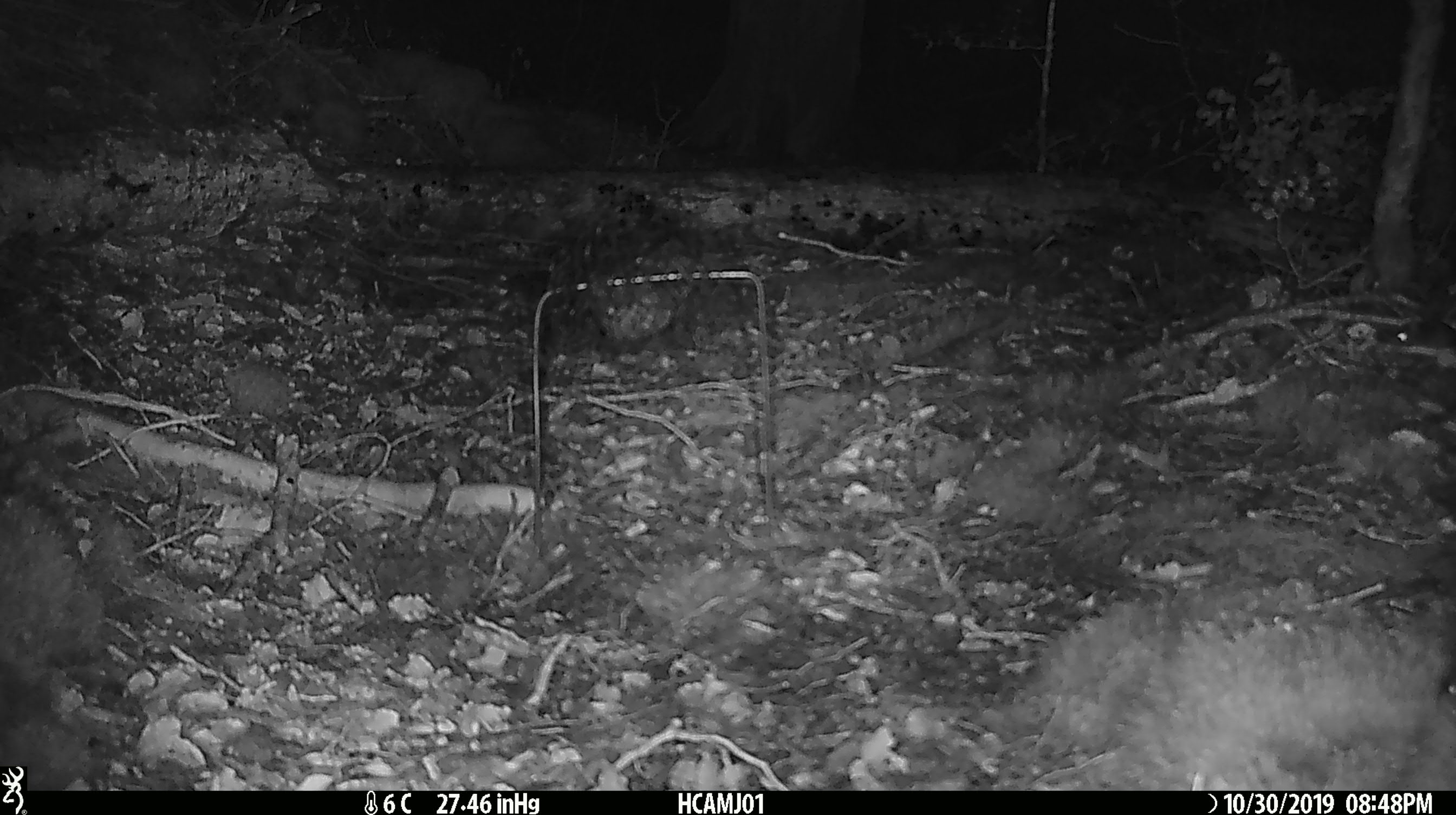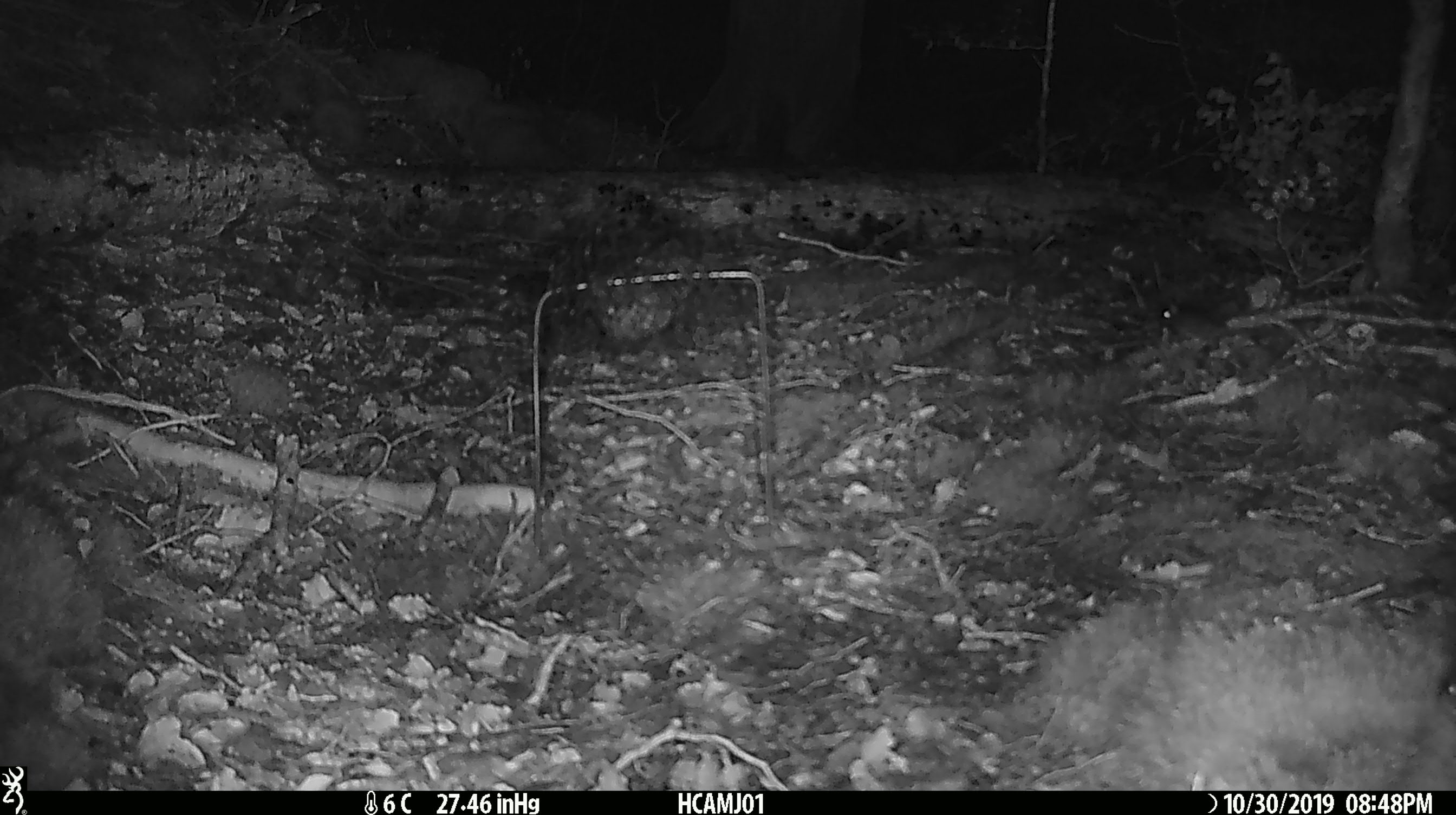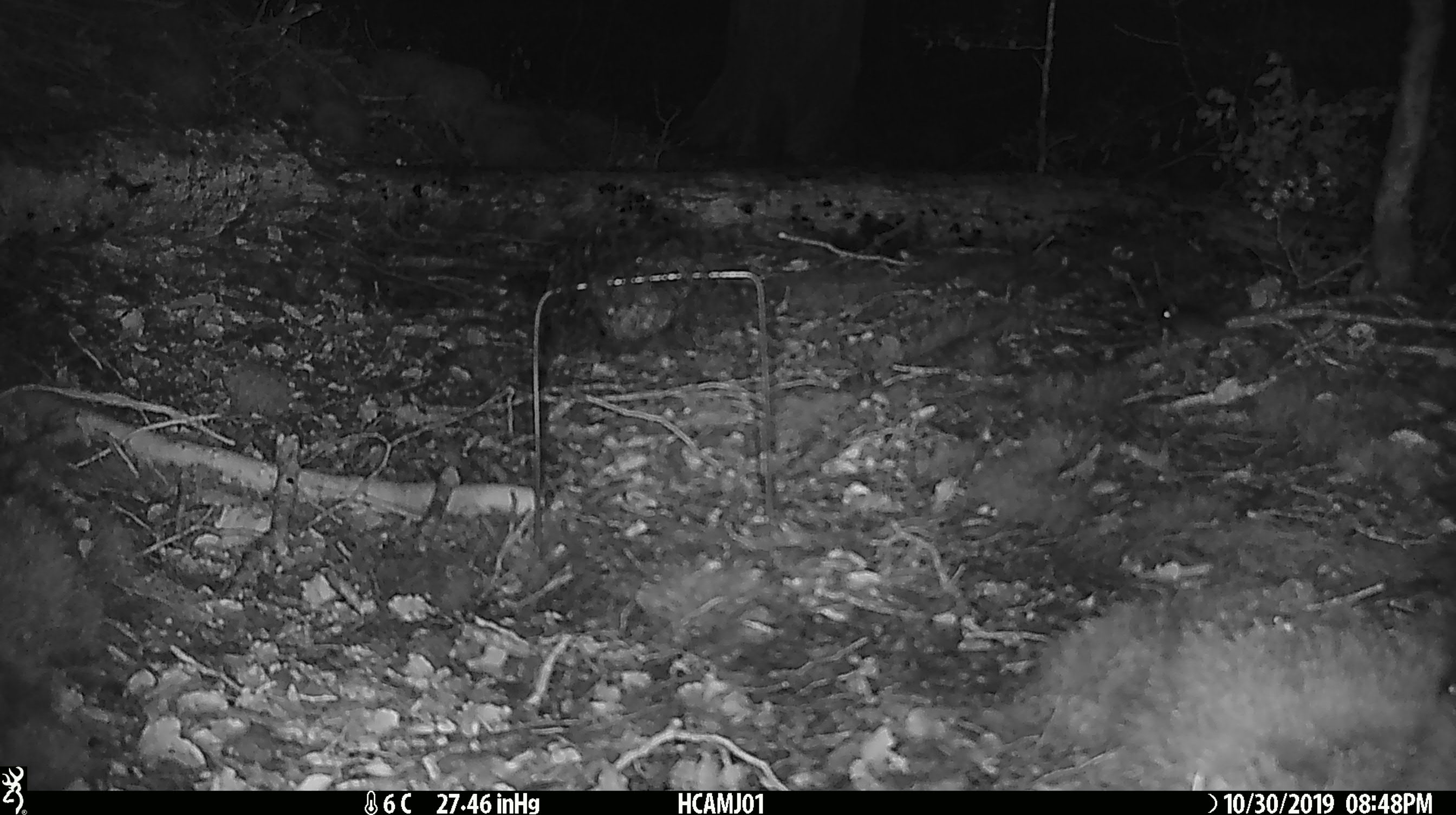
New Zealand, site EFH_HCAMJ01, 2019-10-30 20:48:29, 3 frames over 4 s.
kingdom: Animalia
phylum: Chordata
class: Mammalia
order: Rodentia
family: Muridae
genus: Mus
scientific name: Mus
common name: mouse